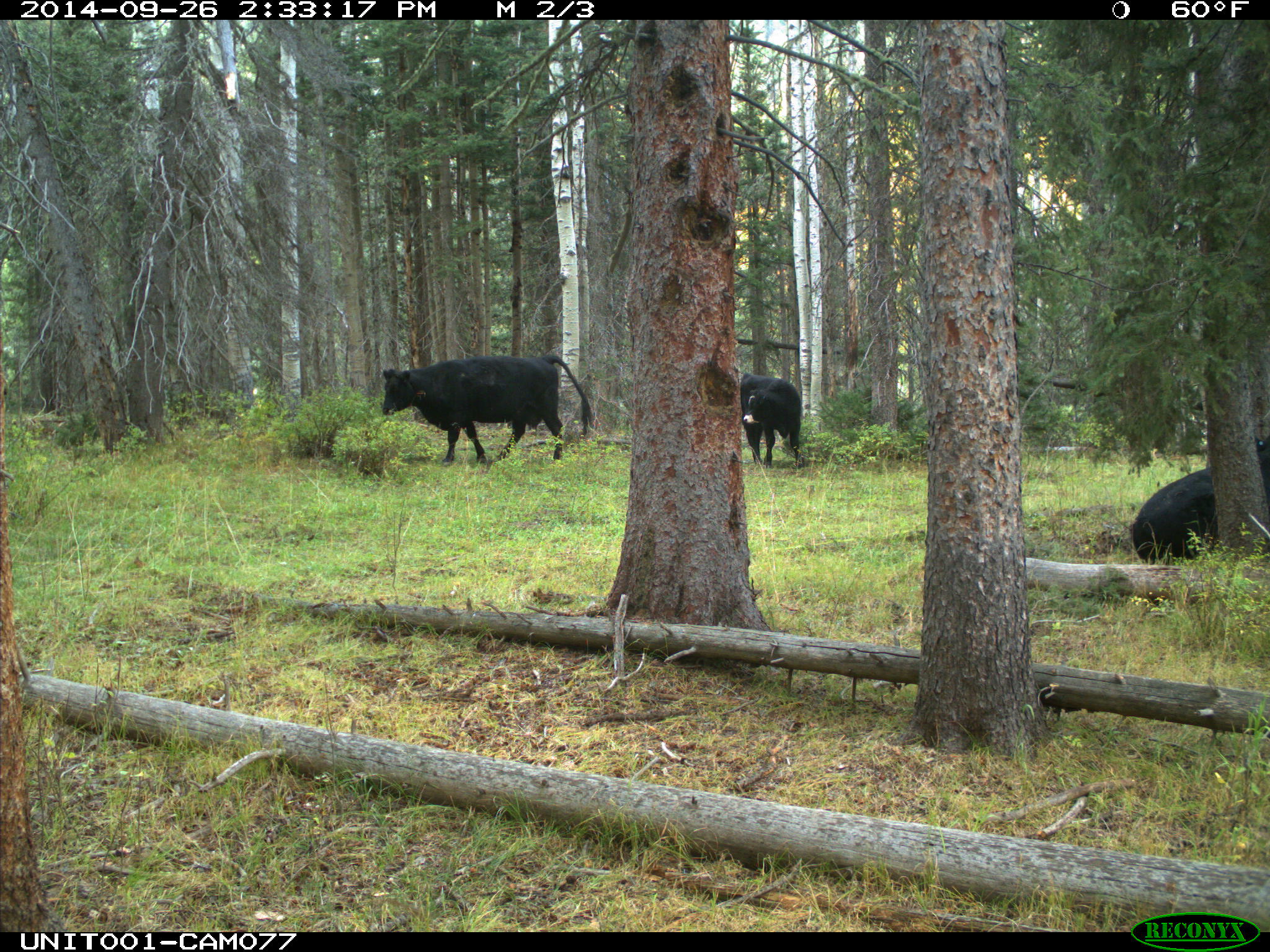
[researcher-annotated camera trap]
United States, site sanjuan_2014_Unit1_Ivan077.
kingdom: Animalia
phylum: Chordata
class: Mammalia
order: Artiodactyla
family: Bovidae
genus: Bos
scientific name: Bos taurus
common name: domestic cow